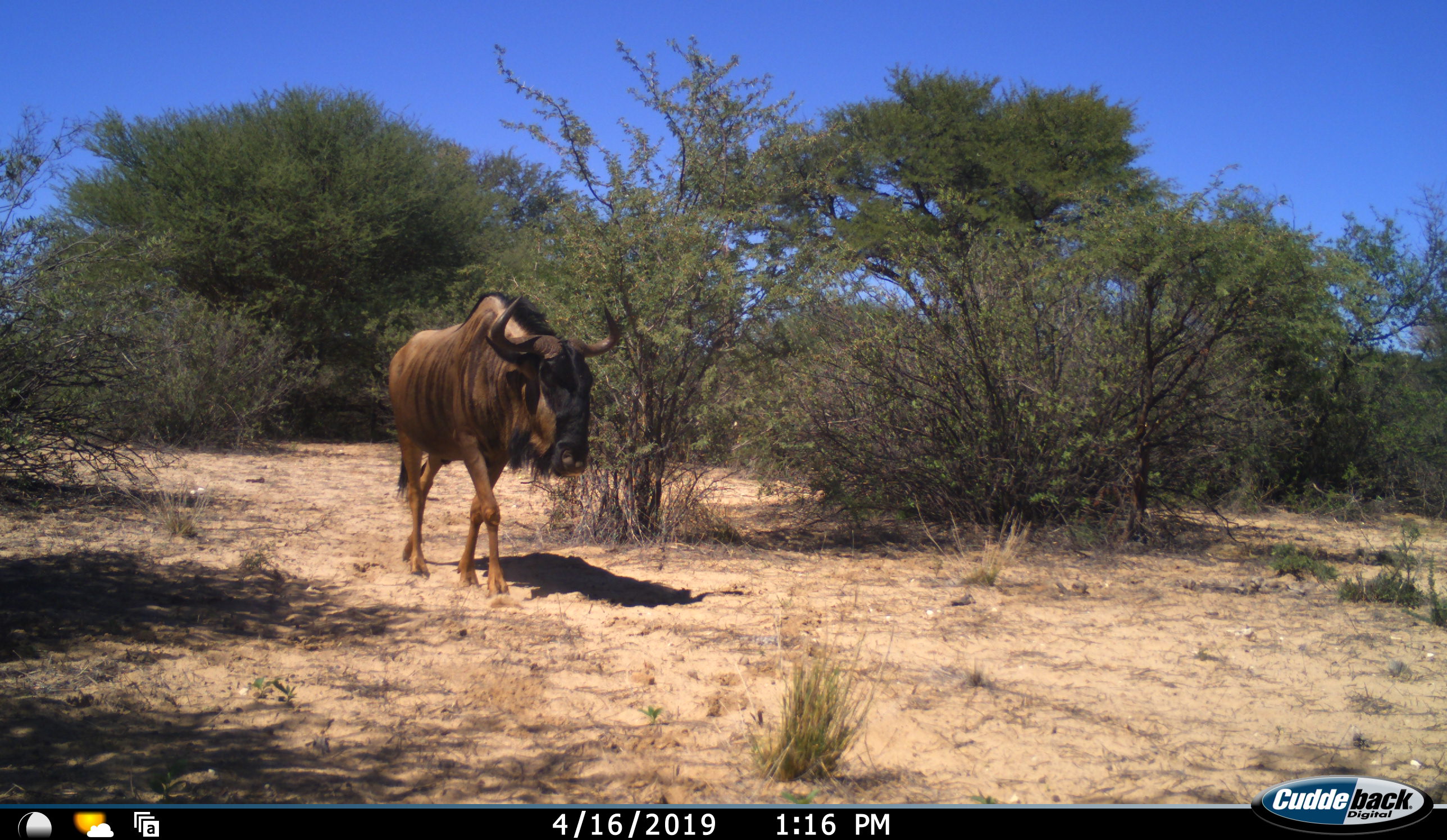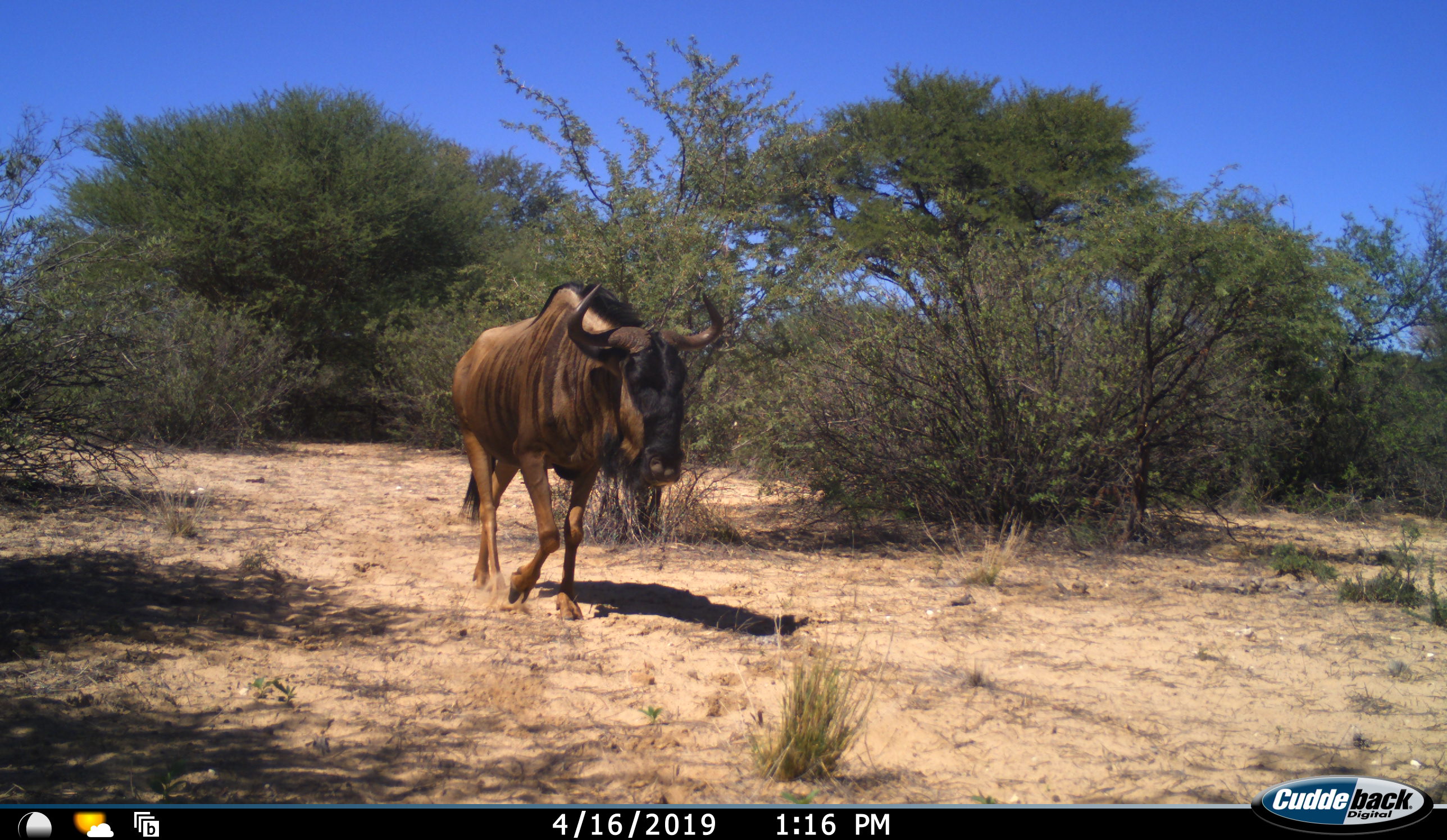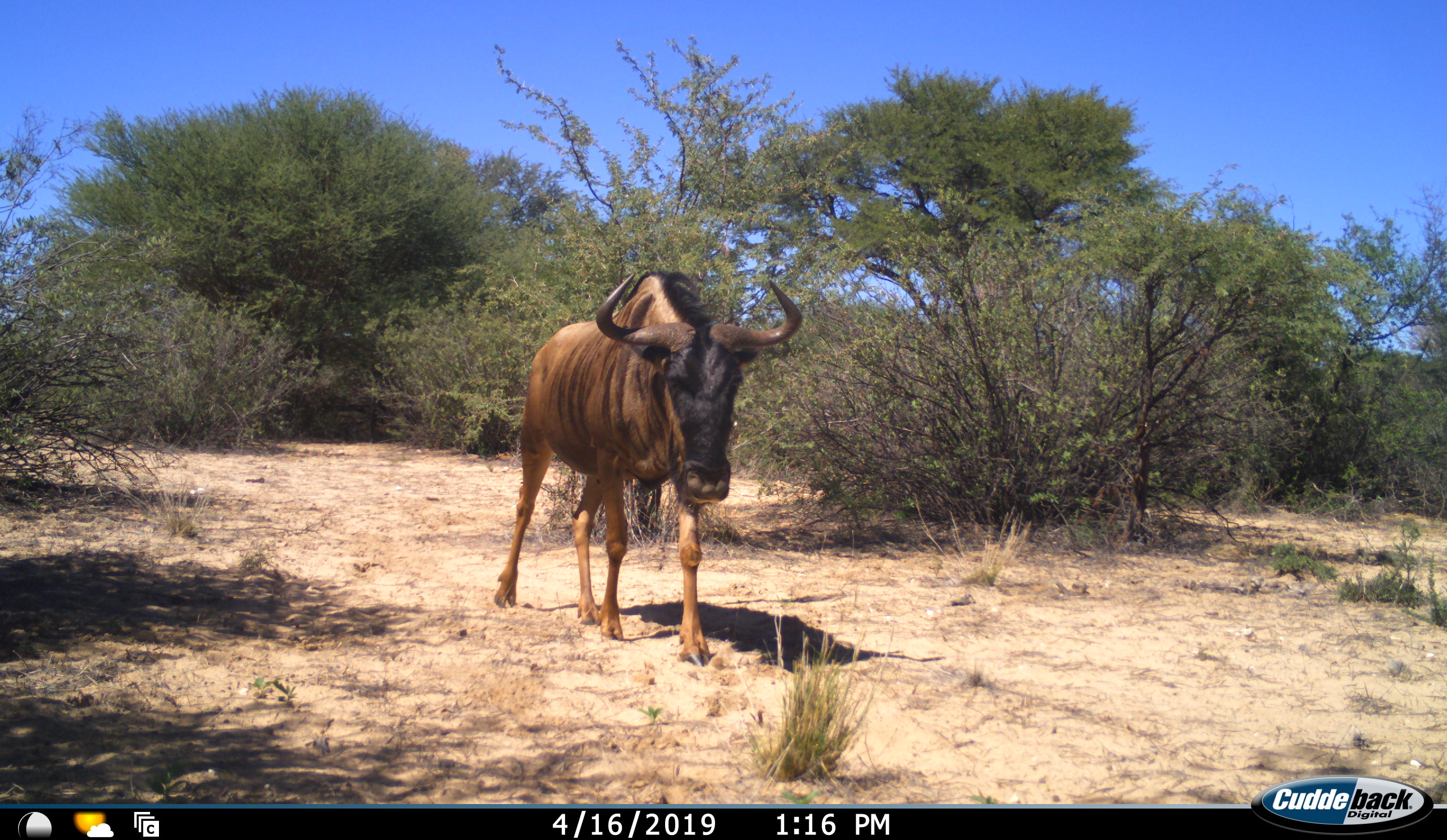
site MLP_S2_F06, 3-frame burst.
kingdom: Animalia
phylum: Chordata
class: Mammalia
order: Artiodactyla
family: Bovidae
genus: Connochaetes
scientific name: Connochaetes taurinus taurinus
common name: blue wildebeest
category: wildebeestblue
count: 1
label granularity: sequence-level